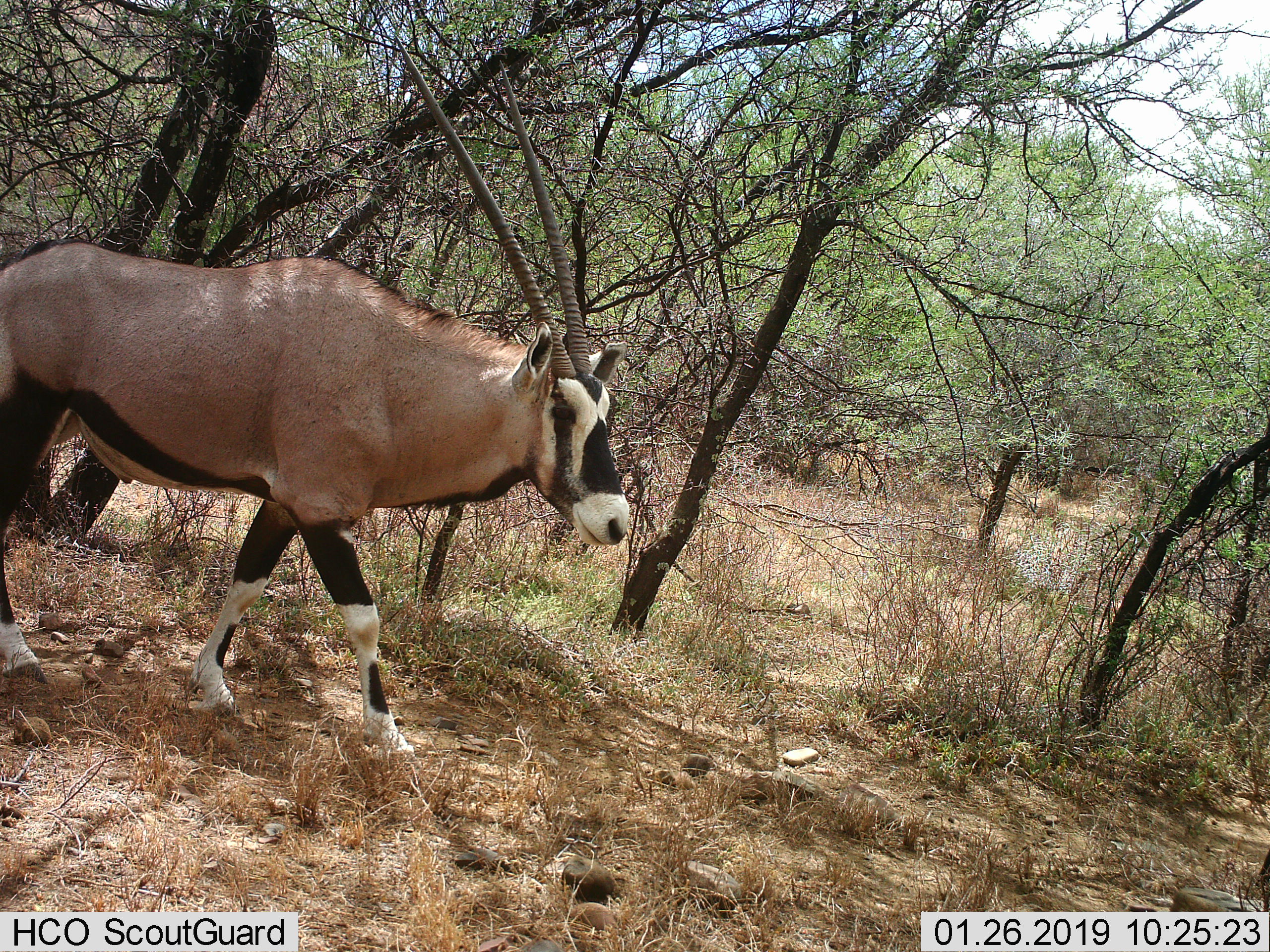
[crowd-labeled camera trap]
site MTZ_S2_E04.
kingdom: Animalia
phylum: Chordata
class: Mammalia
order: Artiodactyla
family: Bovidae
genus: Oryx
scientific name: Oryx gazella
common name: gemsbok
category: oryx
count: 1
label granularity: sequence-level